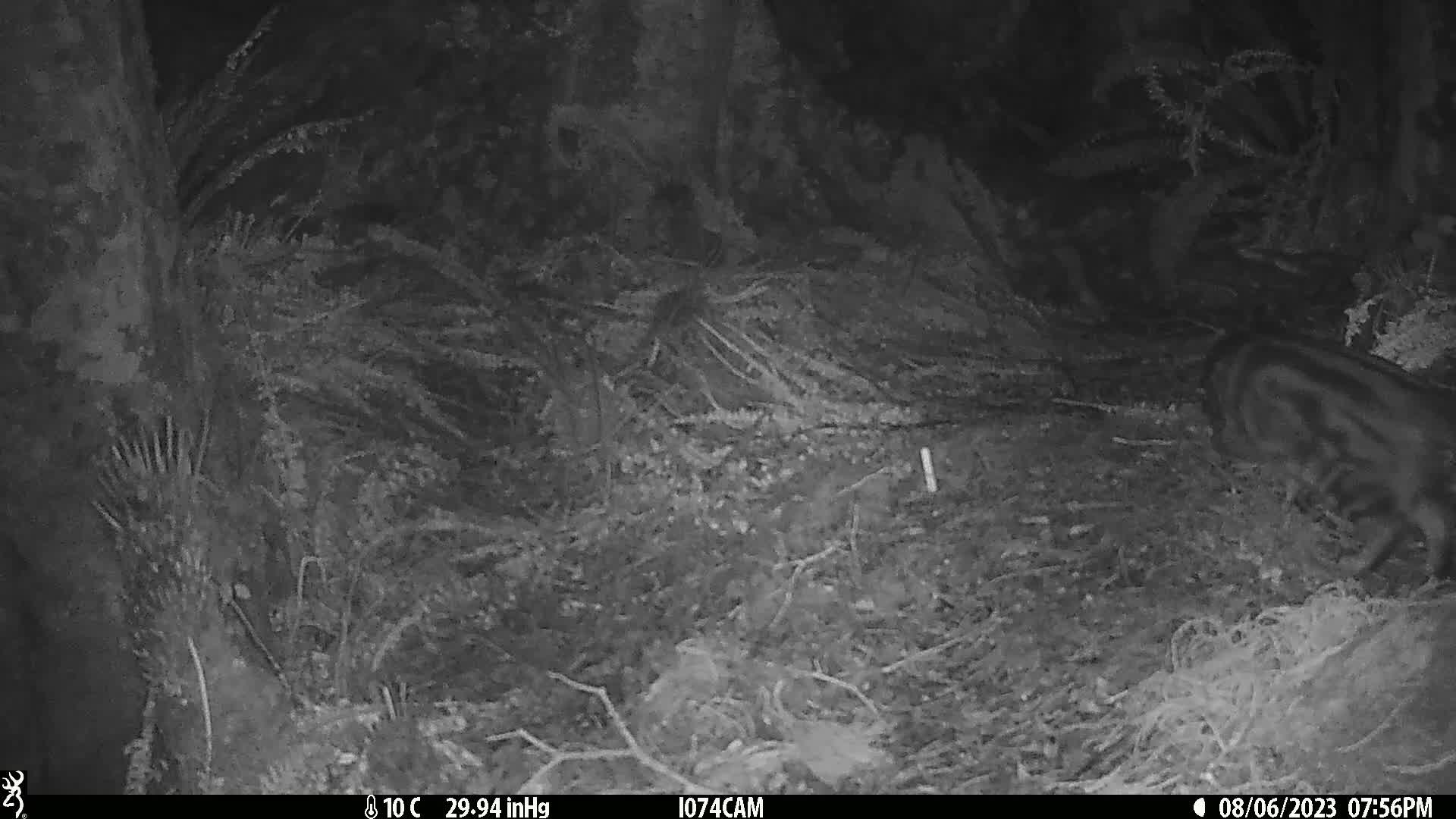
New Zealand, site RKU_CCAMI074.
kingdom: Animalia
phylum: Chordata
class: Mammalia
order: Carnivora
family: Felidae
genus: Felis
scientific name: Felis catus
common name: domestic cat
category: cat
Cat (domestic cat) (Felis catus).